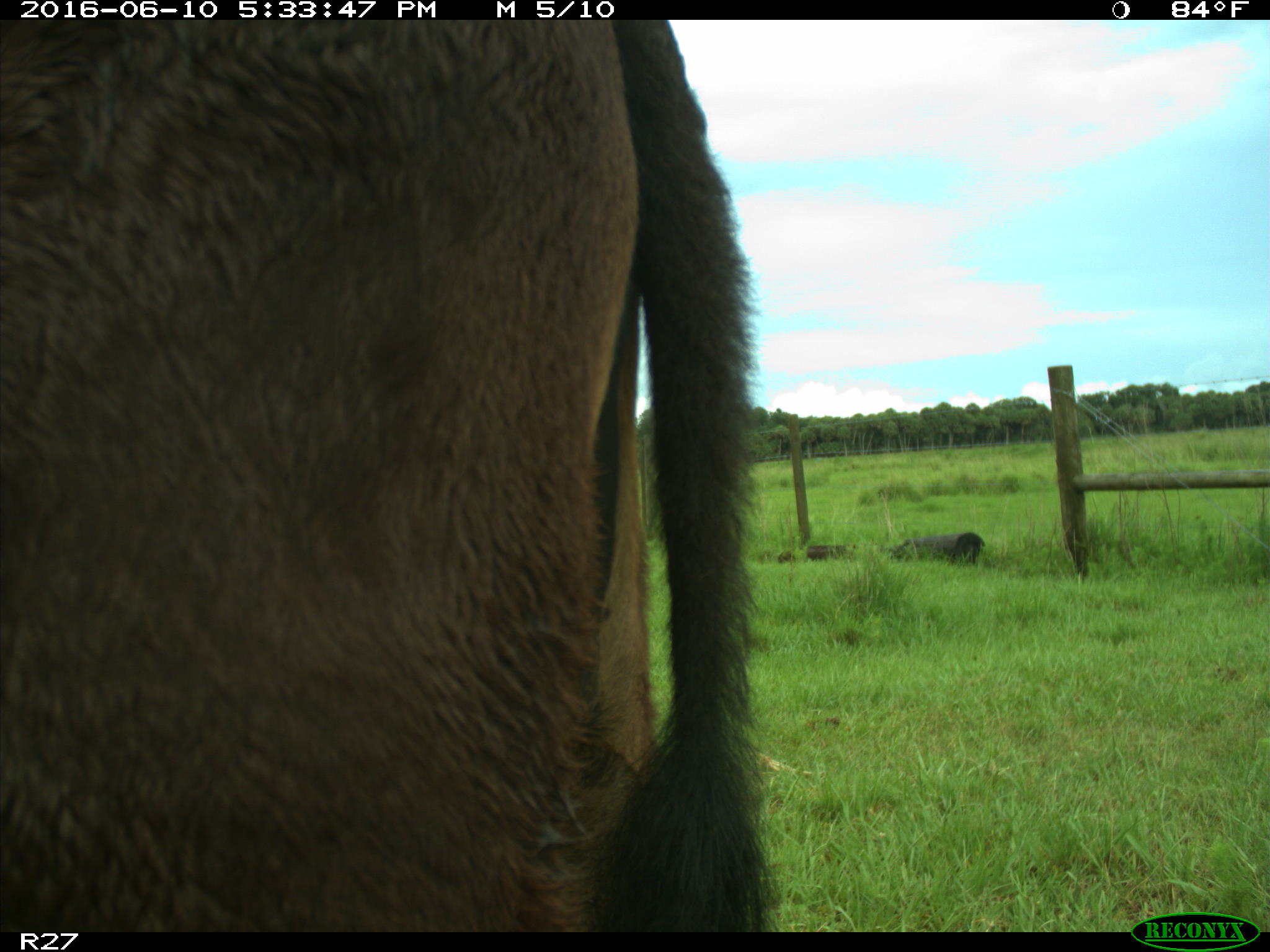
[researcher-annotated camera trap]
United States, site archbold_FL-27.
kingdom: Animalia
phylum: Chordata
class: Mammalia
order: Artiodactyla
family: Bovidae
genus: Bos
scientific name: Bos taurus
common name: domestic cow